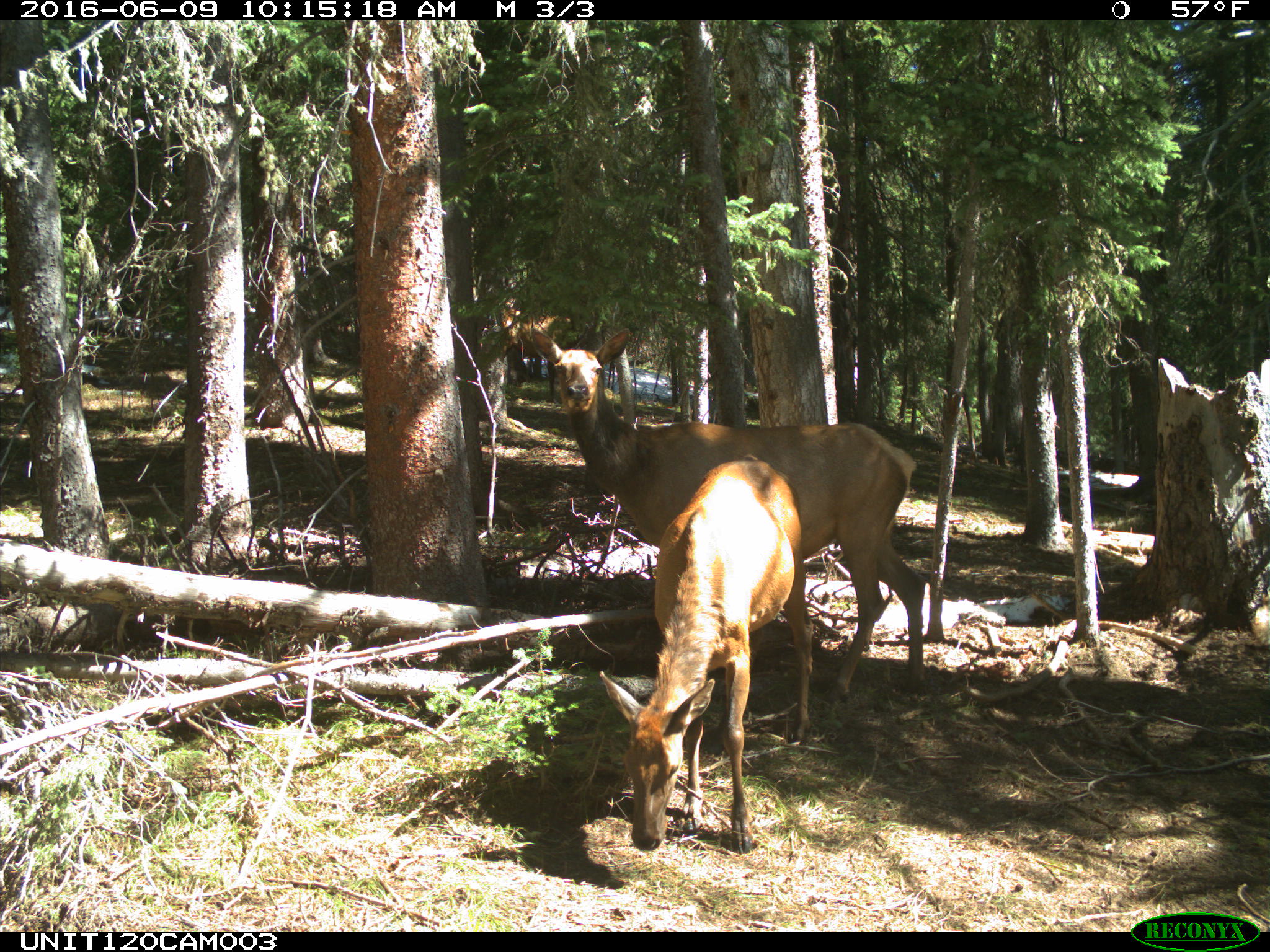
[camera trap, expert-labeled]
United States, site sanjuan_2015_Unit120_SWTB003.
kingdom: Animalia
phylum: Chordata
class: Mammalia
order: Artiodactyla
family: Cervidae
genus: Cervus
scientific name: Cervus elaphus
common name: red deer